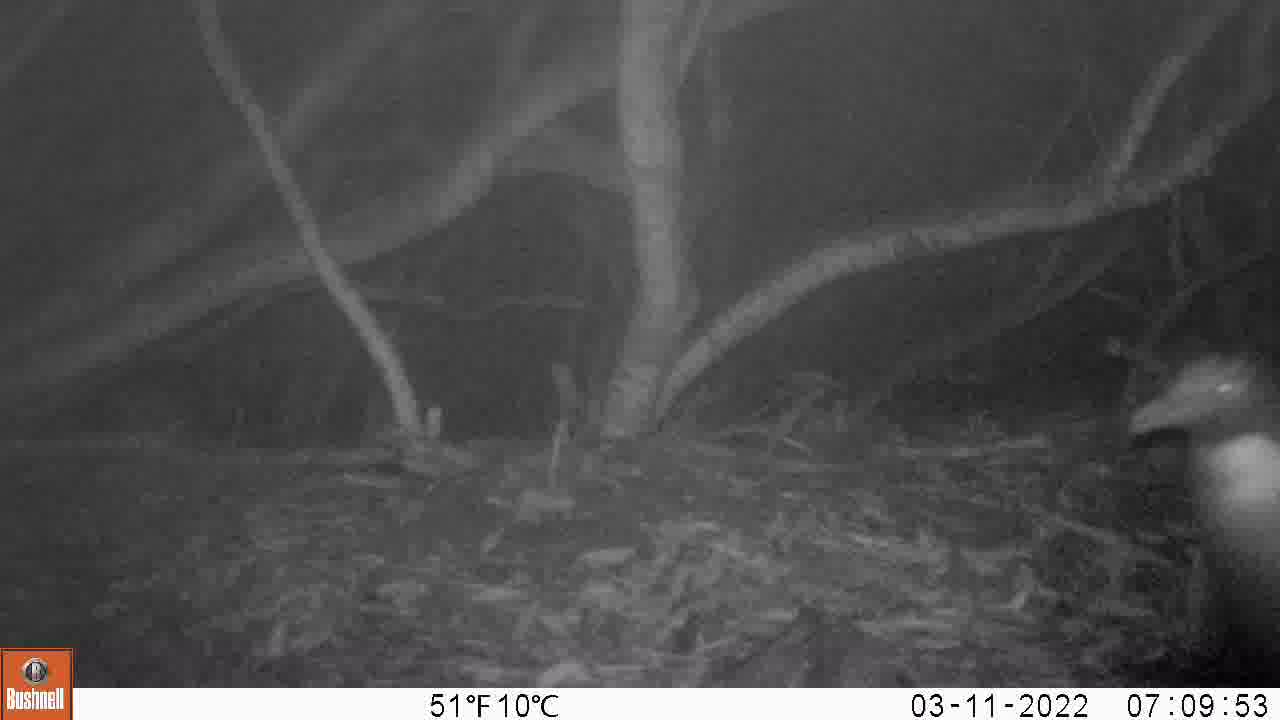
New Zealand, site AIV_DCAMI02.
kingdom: Animalia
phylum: Chordata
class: Aves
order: Sphenisciformes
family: Spheniscidae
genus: Megadyptes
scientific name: Megadyptes antipodes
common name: yellow-eyed penguin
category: yellow eyed penguin